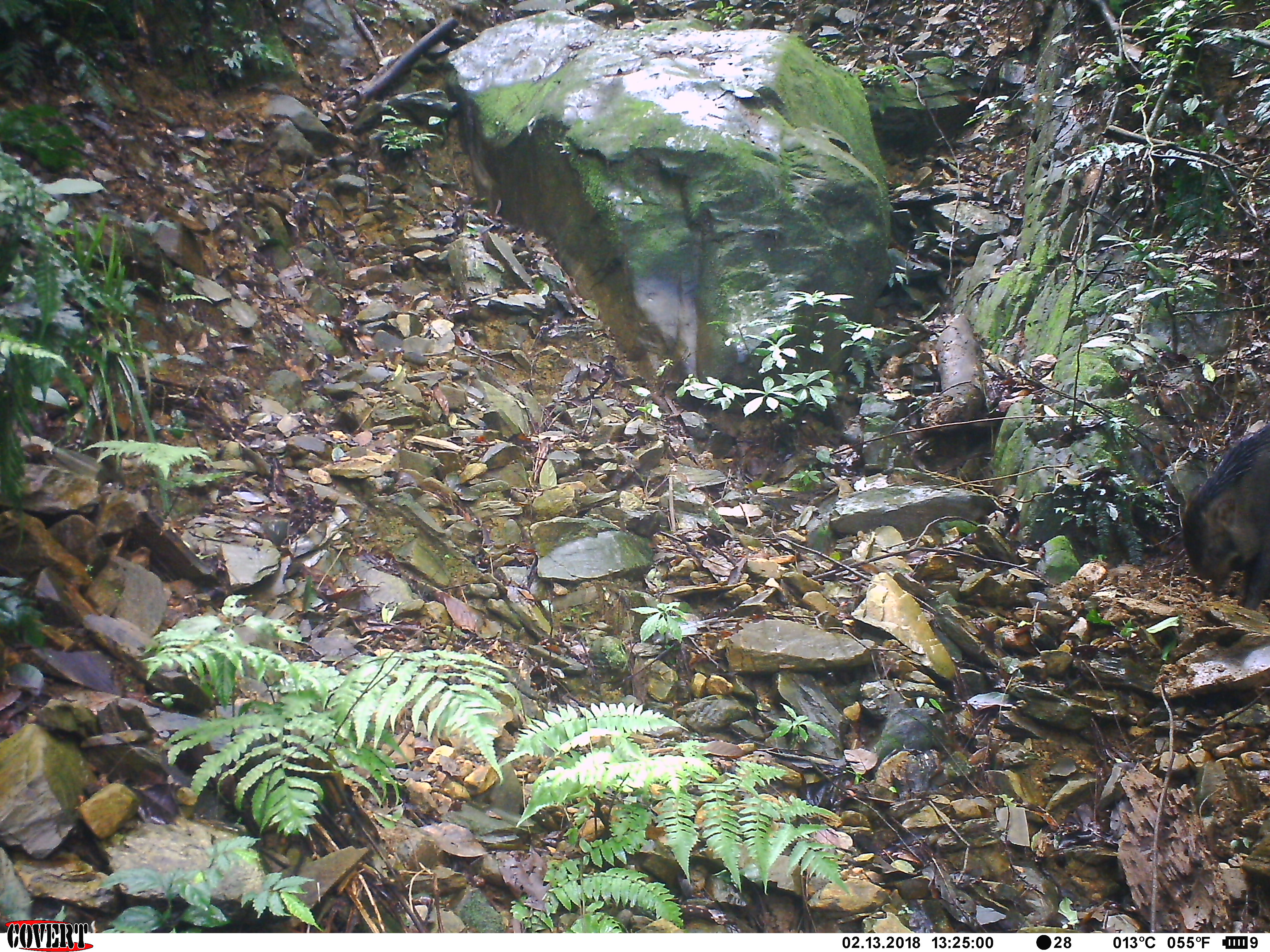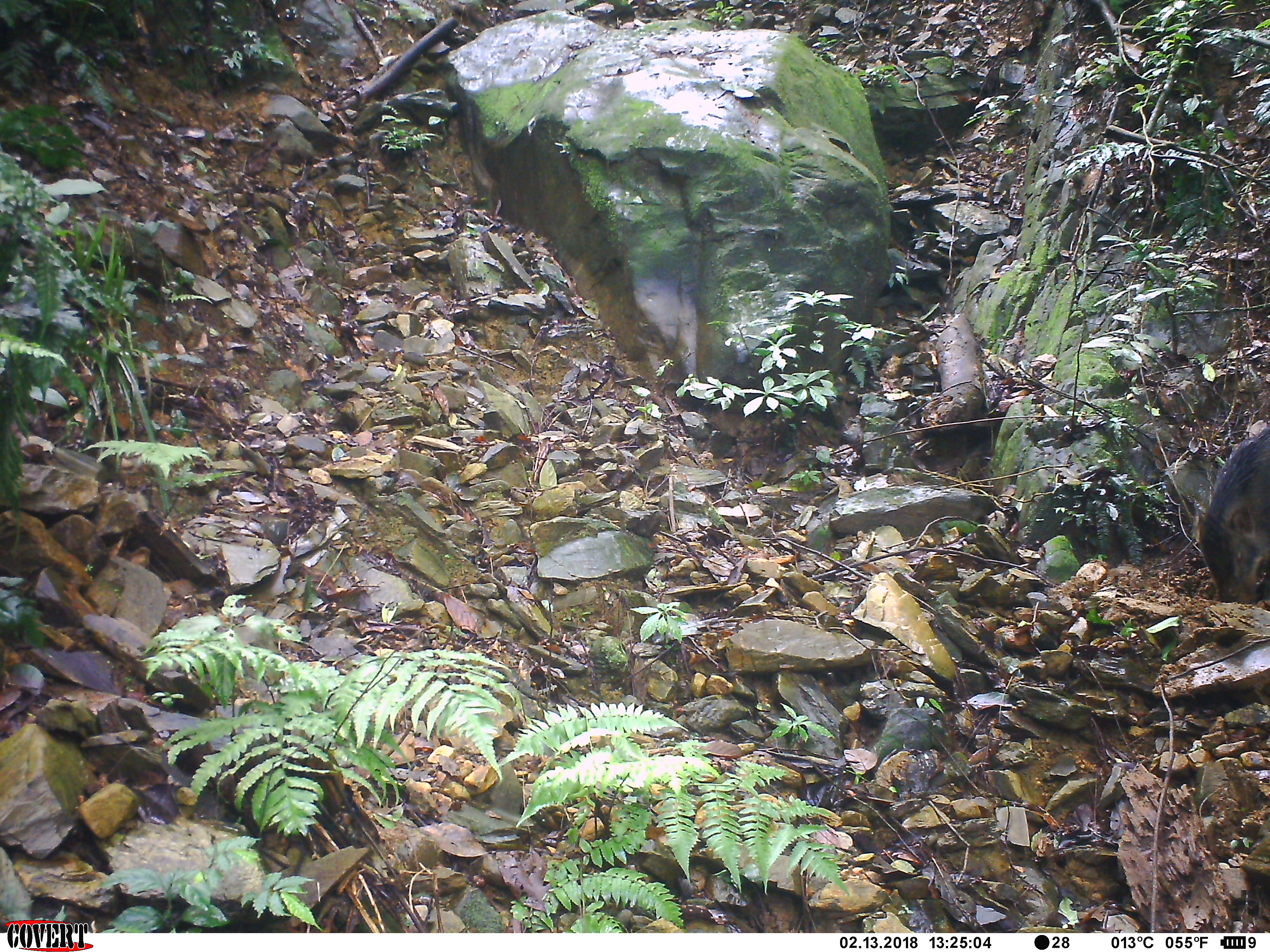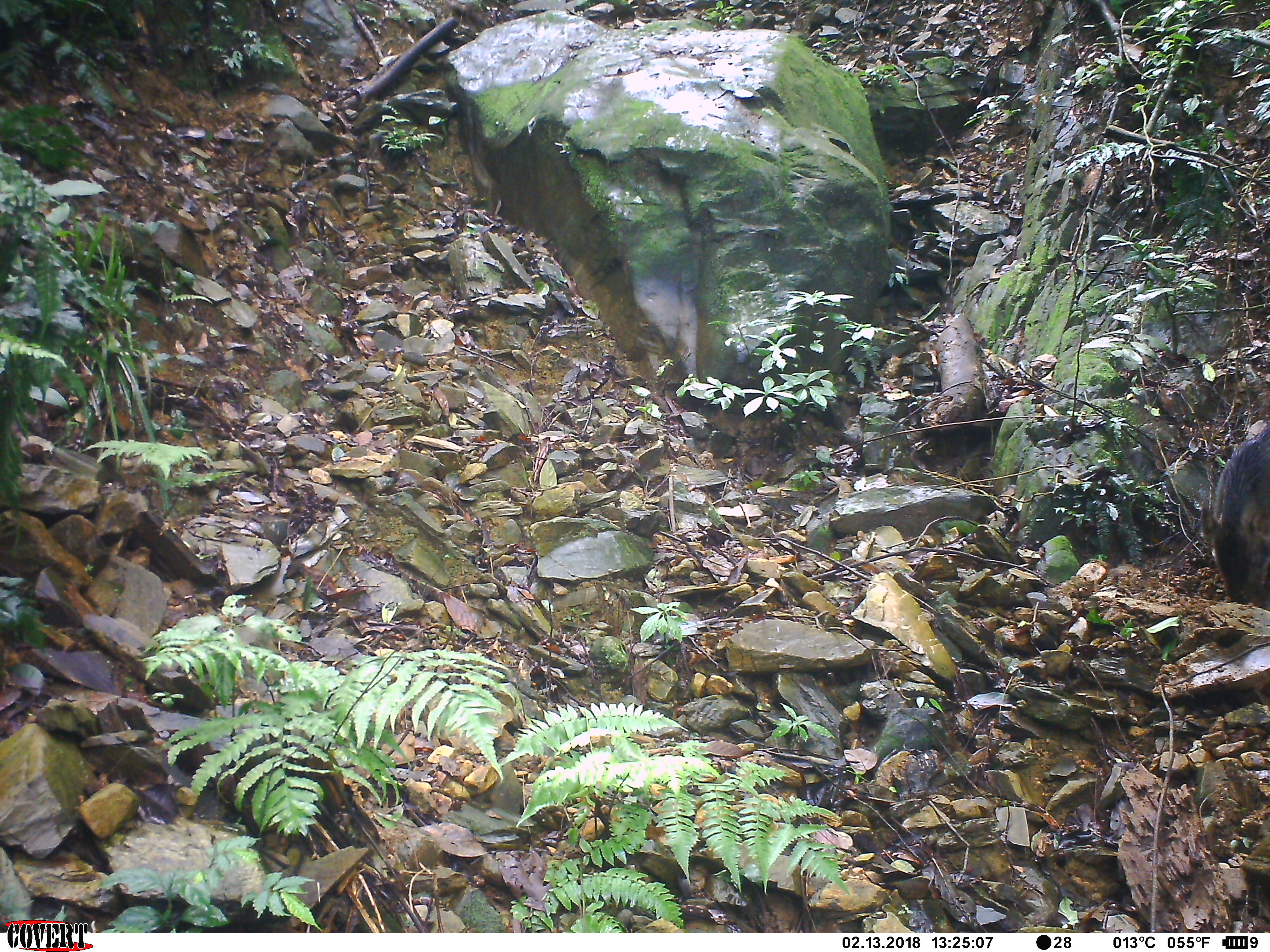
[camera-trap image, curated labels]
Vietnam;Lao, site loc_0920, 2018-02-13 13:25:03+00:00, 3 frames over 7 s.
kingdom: Animalia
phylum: Chordata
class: Mammalia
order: Artiodactyla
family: Suidae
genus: Sus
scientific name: Sus scrofa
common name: eurasian wild pig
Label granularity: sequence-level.